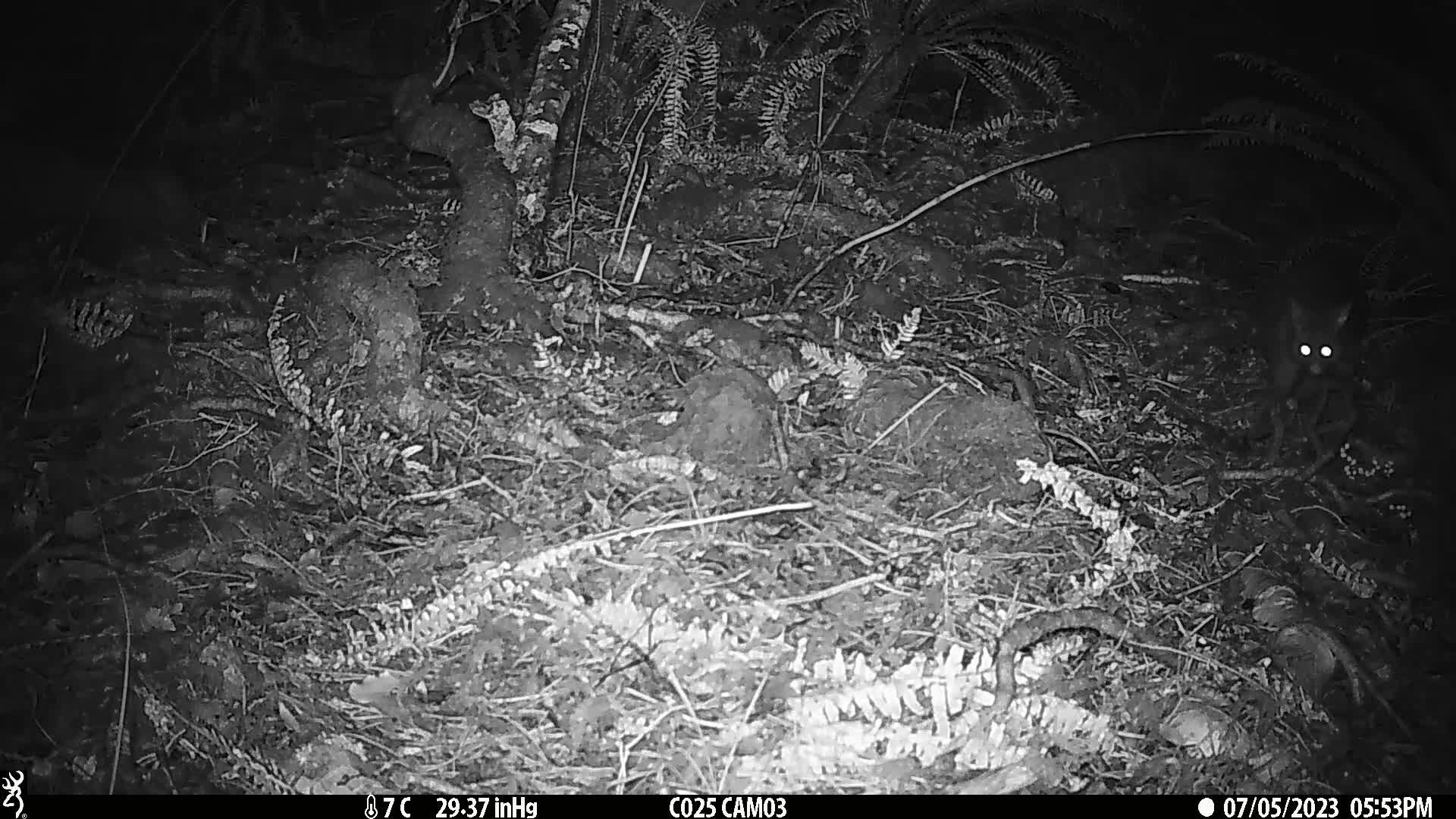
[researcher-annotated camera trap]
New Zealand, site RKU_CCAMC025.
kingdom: Animalia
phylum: Chordata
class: Mammalia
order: Diprotodontia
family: Phalangeridae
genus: Trichosurus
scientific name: Trichosurus vulpecula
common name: common brushtail possum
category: possum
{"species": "possum (common brushtail possum) (Trichosurus vulpecula)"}